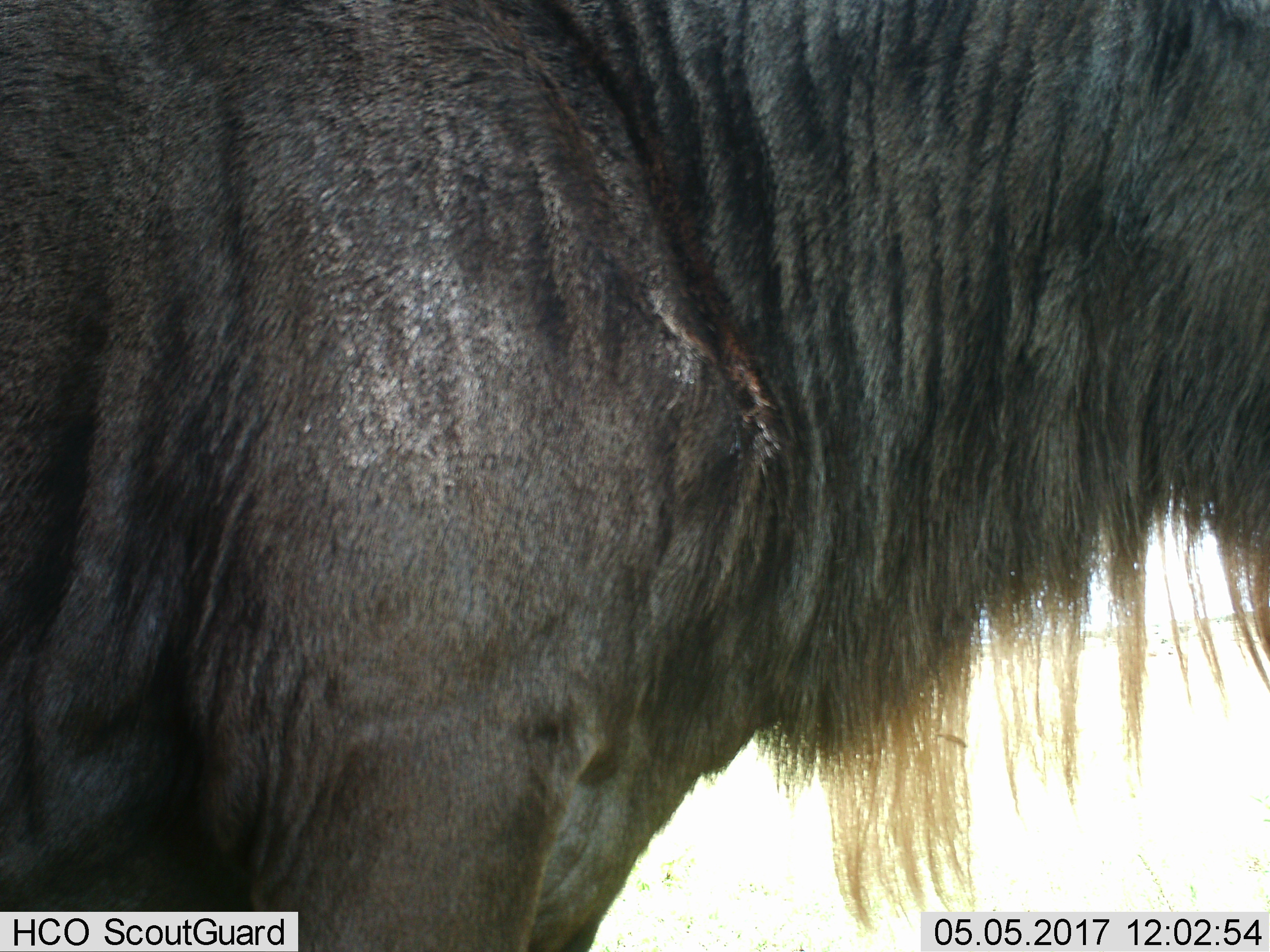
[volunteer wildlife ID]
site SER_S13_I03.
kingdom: Animalia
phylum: Chordata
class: Mammalia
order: Artiodactyla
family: Bovidae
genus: Connochaetes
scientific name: Connochaetes taurinus taurinus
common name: blue wildebeest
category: wildebeestblue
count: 1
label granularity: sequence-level